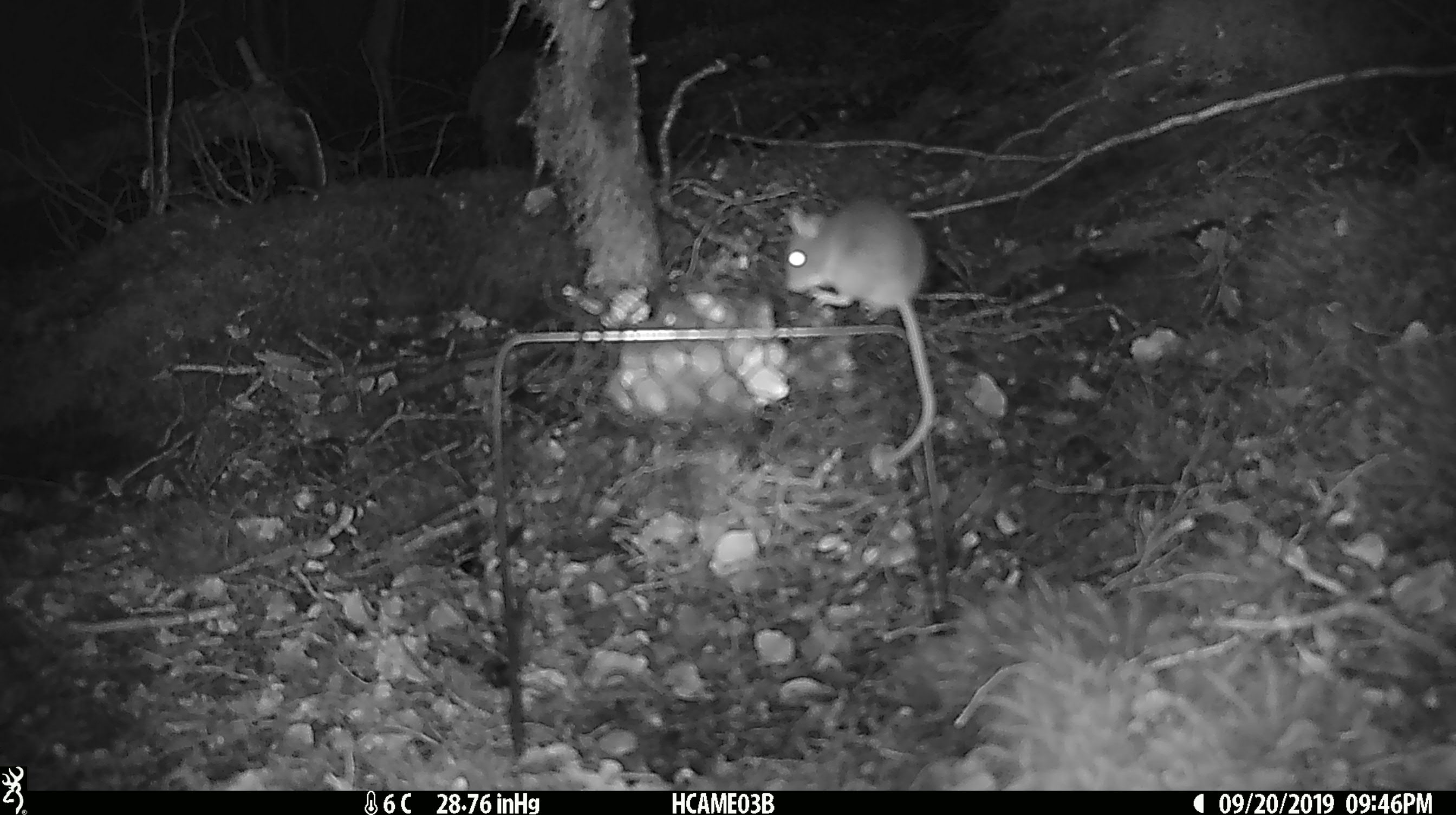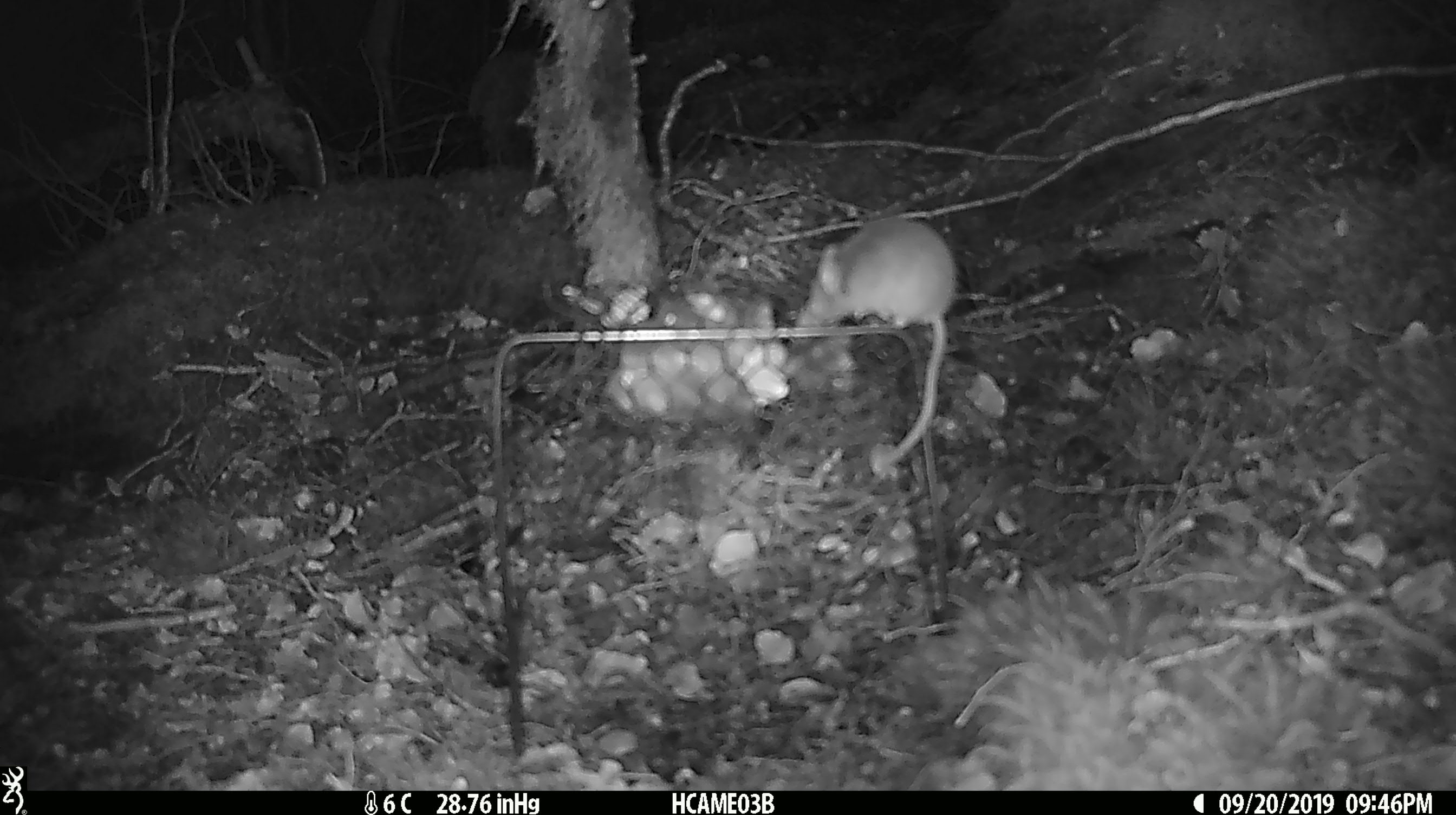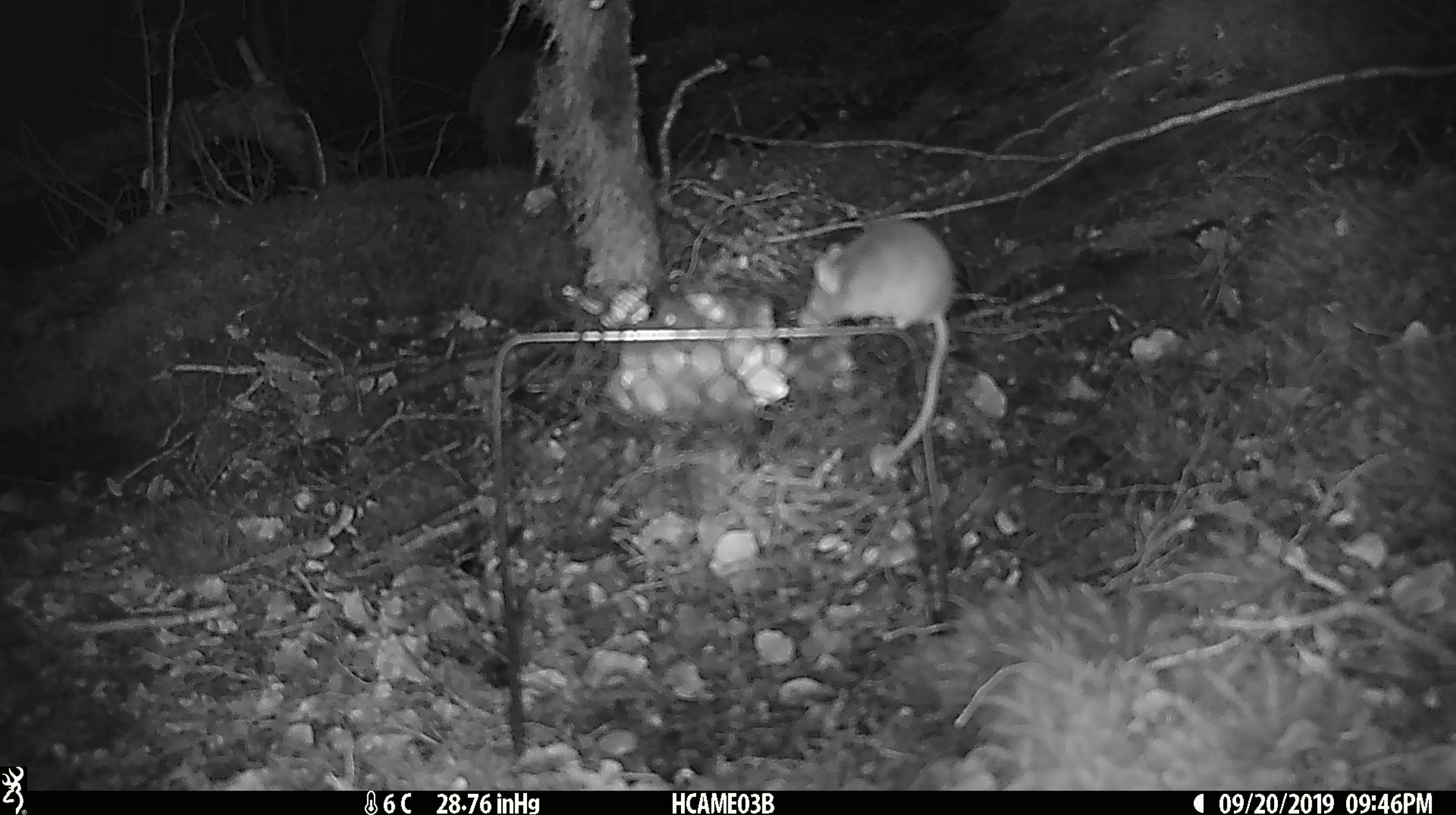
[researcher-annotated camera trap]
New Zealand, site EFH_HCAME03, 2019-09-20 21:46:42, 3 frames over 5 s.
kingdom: Animalia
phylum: Chordata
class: Mammalia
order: Rodentia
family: Muridae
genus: Mus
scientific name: Mus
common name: mouse